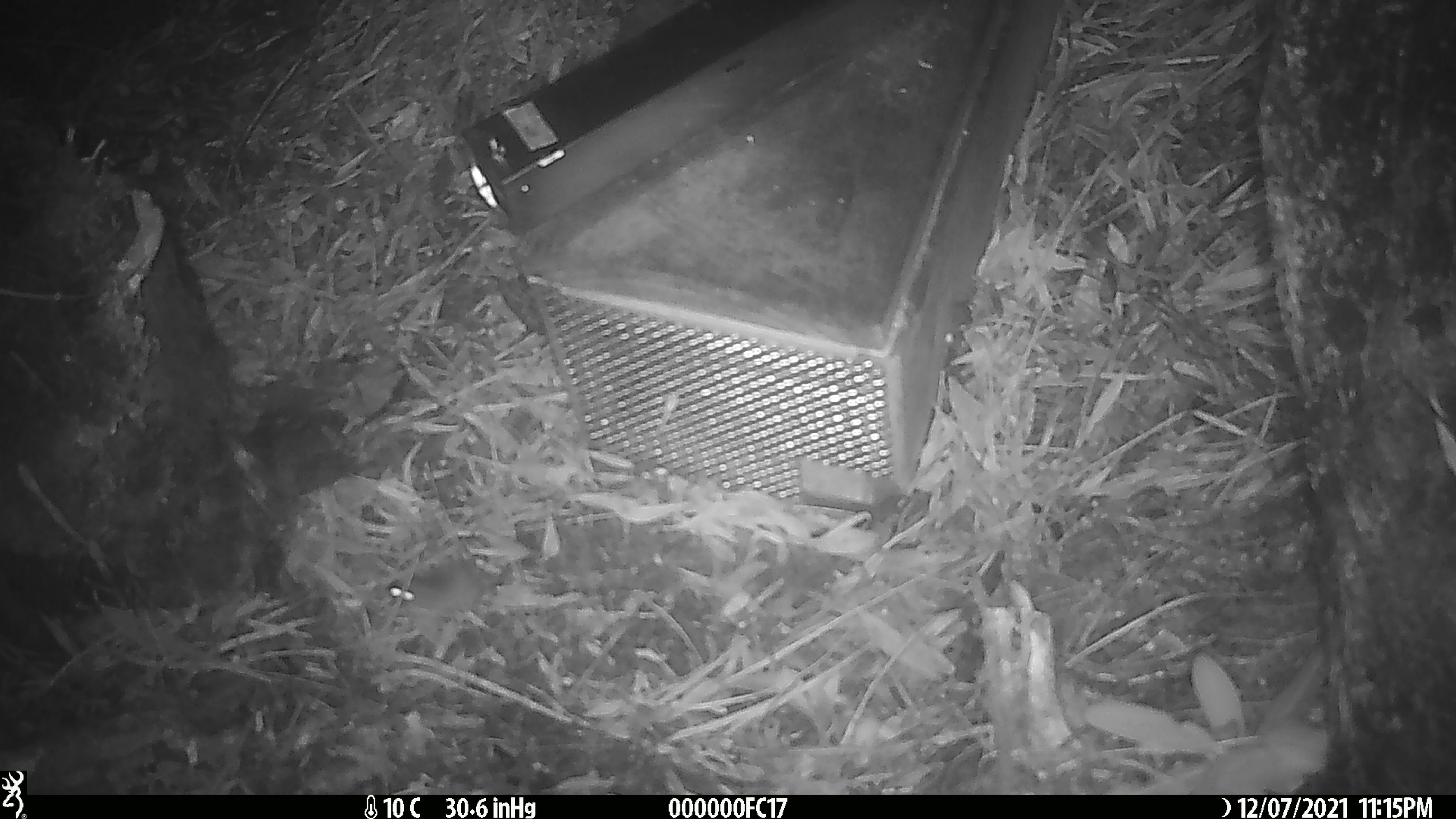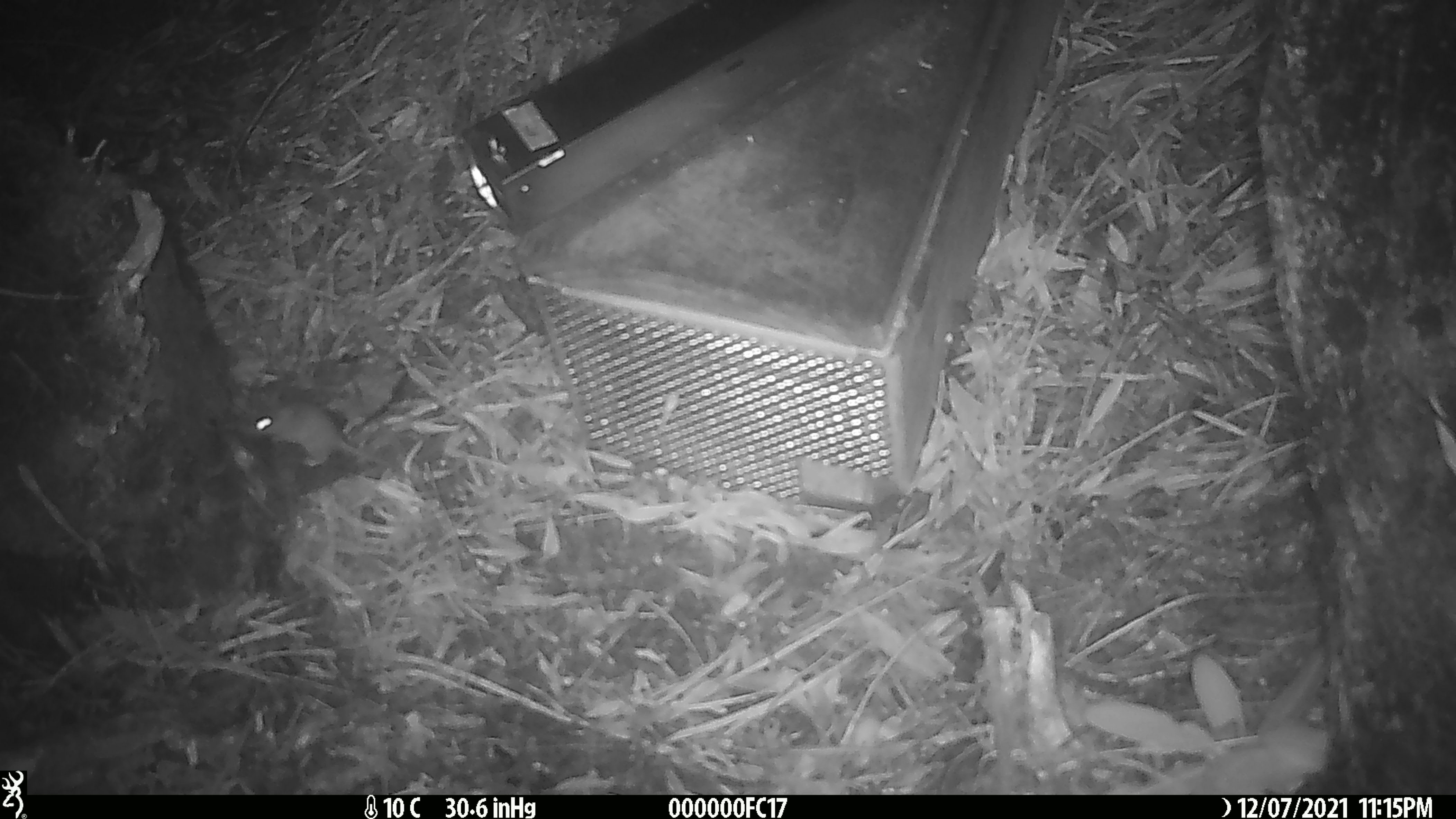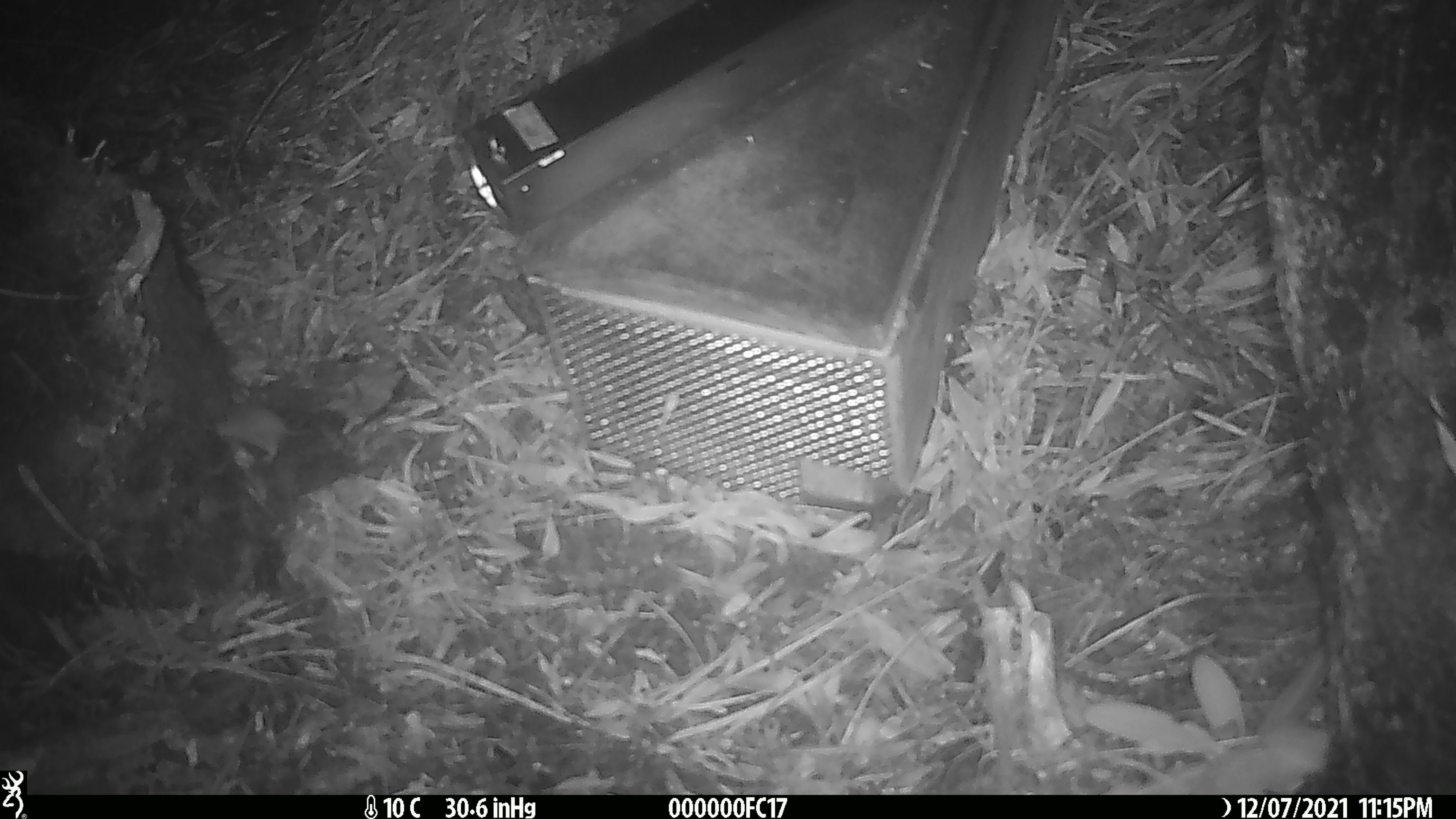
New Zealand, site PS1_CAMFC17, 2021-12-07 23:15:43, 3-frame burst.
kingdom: Animalia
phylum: Chordata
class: Mammalia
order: Rodentia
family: Muridae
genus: Mus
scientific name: Mus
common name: mouse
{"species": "mouse (Mus)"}